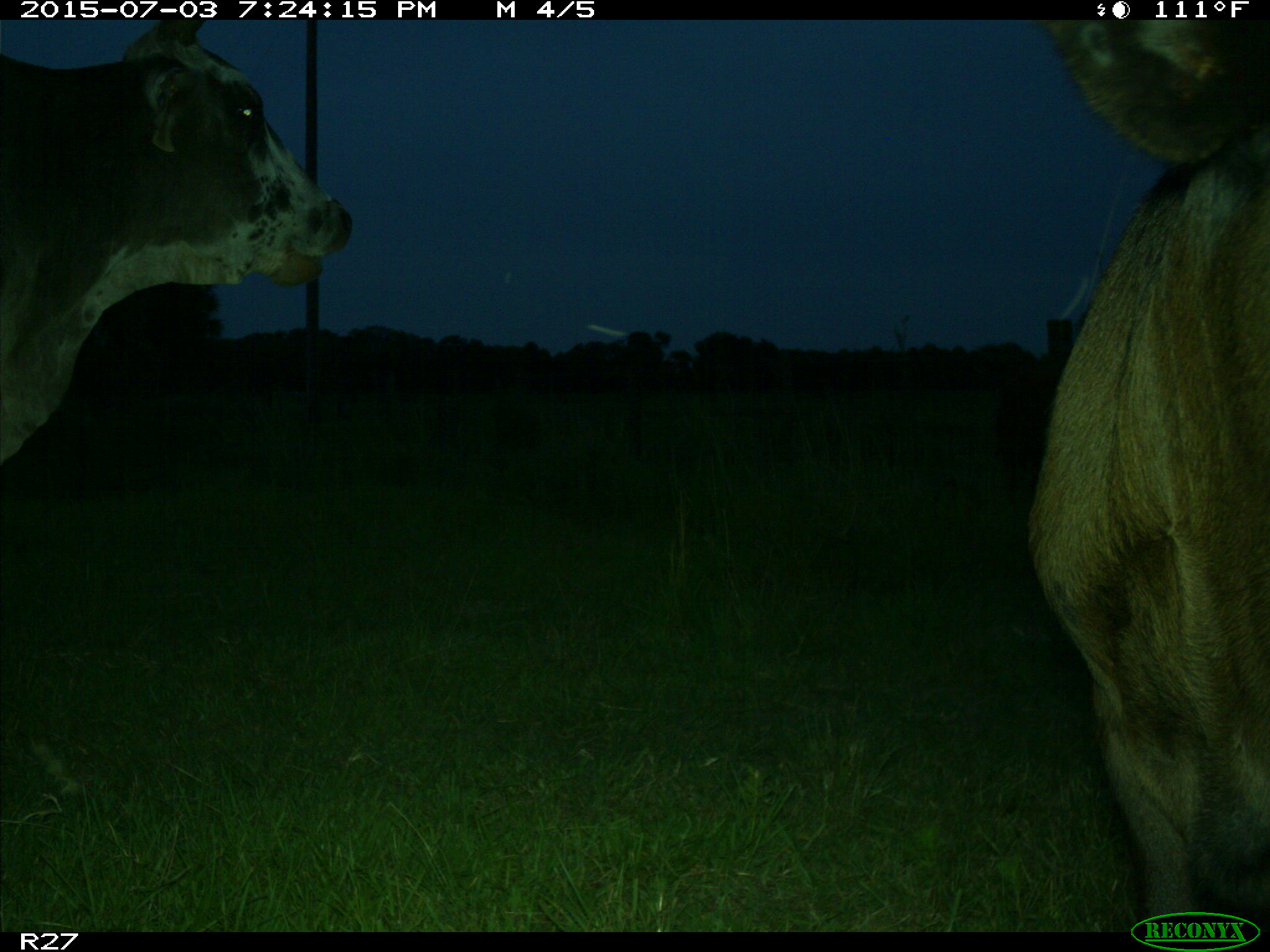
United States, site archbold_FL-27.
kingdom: Animalia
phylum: Chordata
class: Mammalia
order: Artiodactyla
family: Bovidae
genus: Bos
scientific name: Bos taurus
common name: domestic cow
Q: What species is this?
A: Bos taurus (domestic cow).